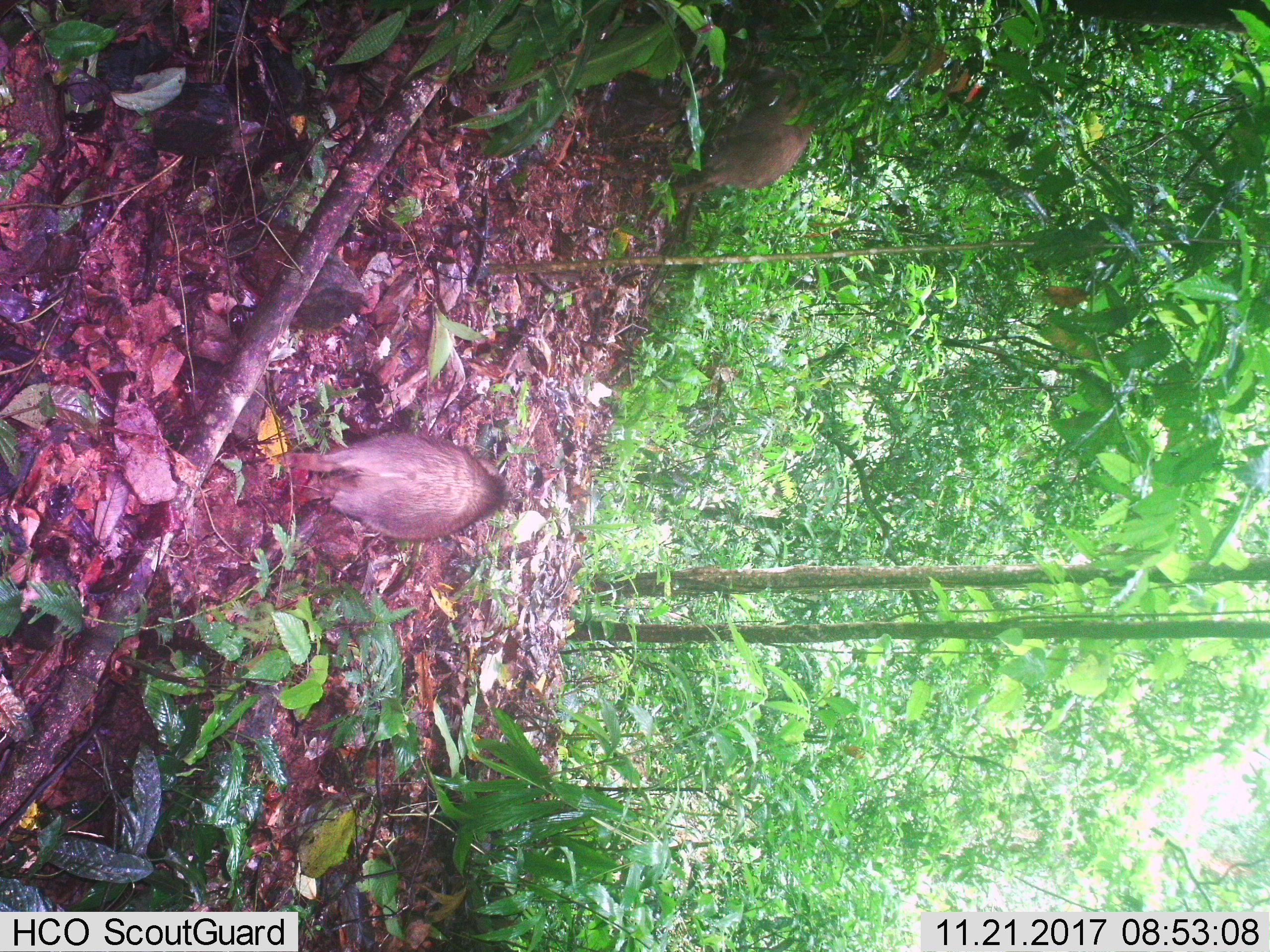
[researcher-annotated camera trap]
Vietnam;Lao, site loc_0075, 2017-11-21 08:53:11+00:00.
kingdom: Animalia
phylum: Chordata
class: Mammalia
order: Artiodactyla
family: Suidae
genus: Sus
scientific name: Sus scrofa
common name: eurasian wild pig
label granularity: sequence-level